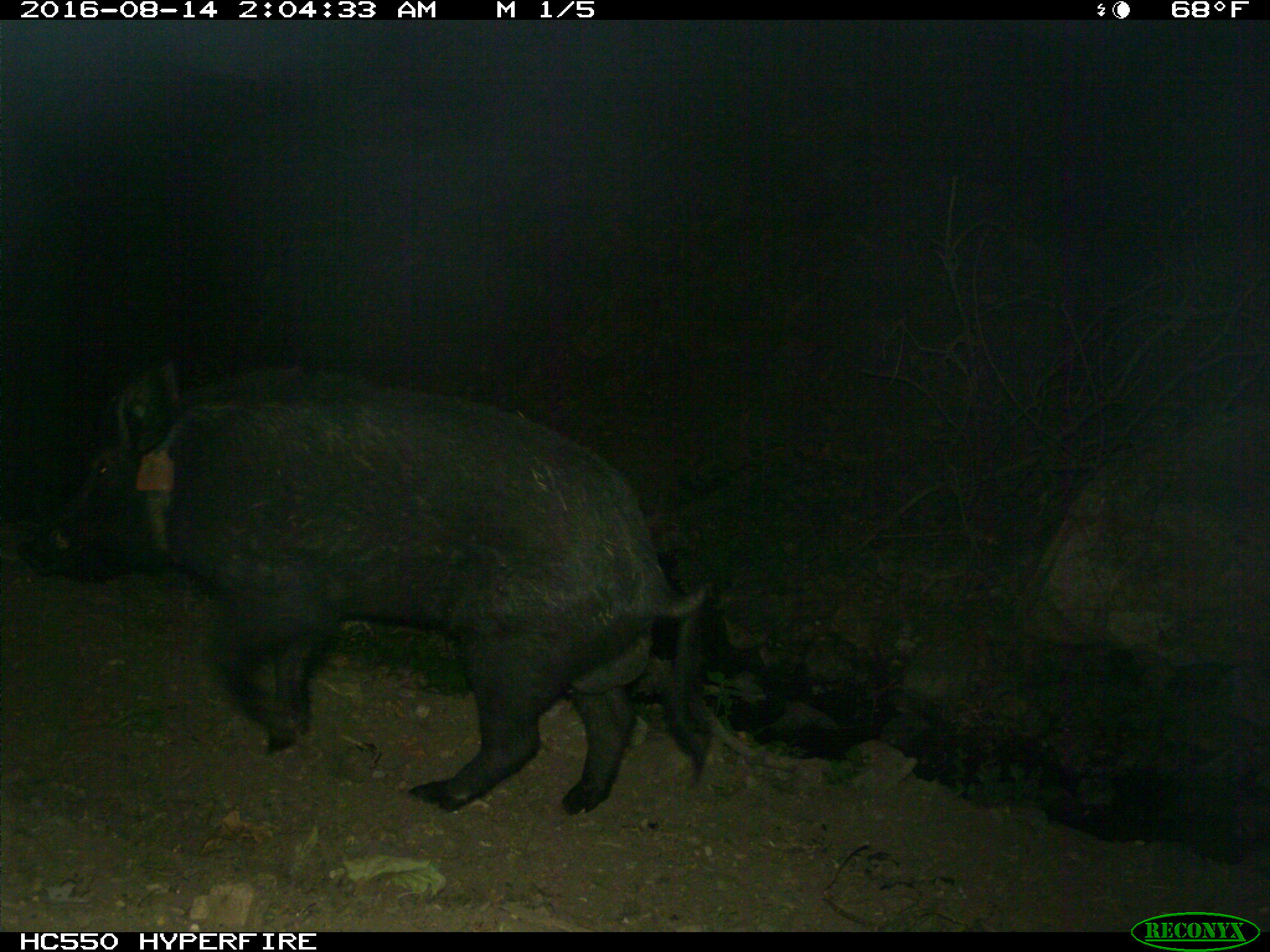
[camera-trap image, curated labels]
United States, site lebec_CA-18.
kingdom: Animalia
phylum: Chordata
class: Mammalia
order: Artiodactyla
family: Suidae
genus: Sus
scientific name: Sus scrofa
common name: wild boar